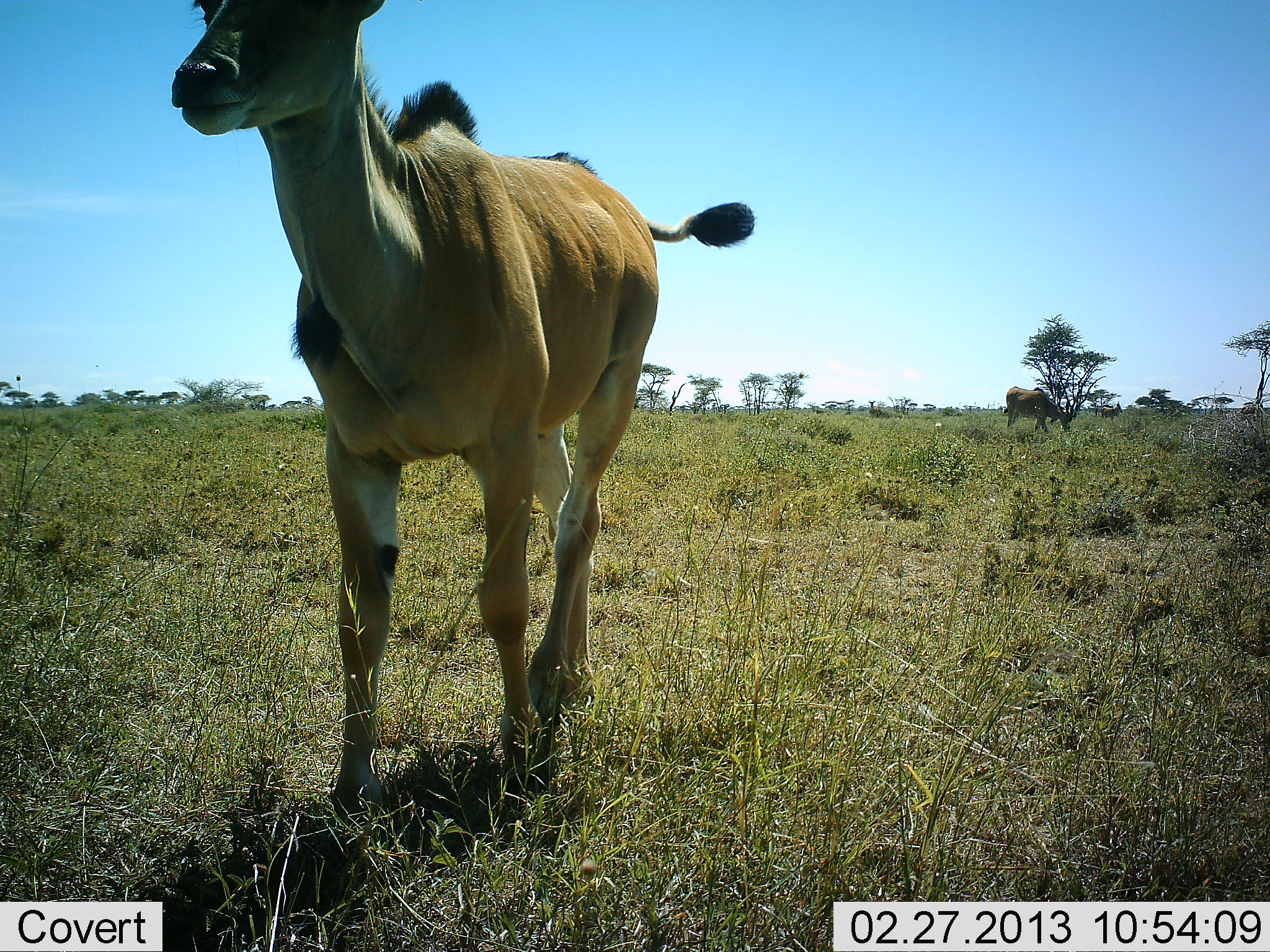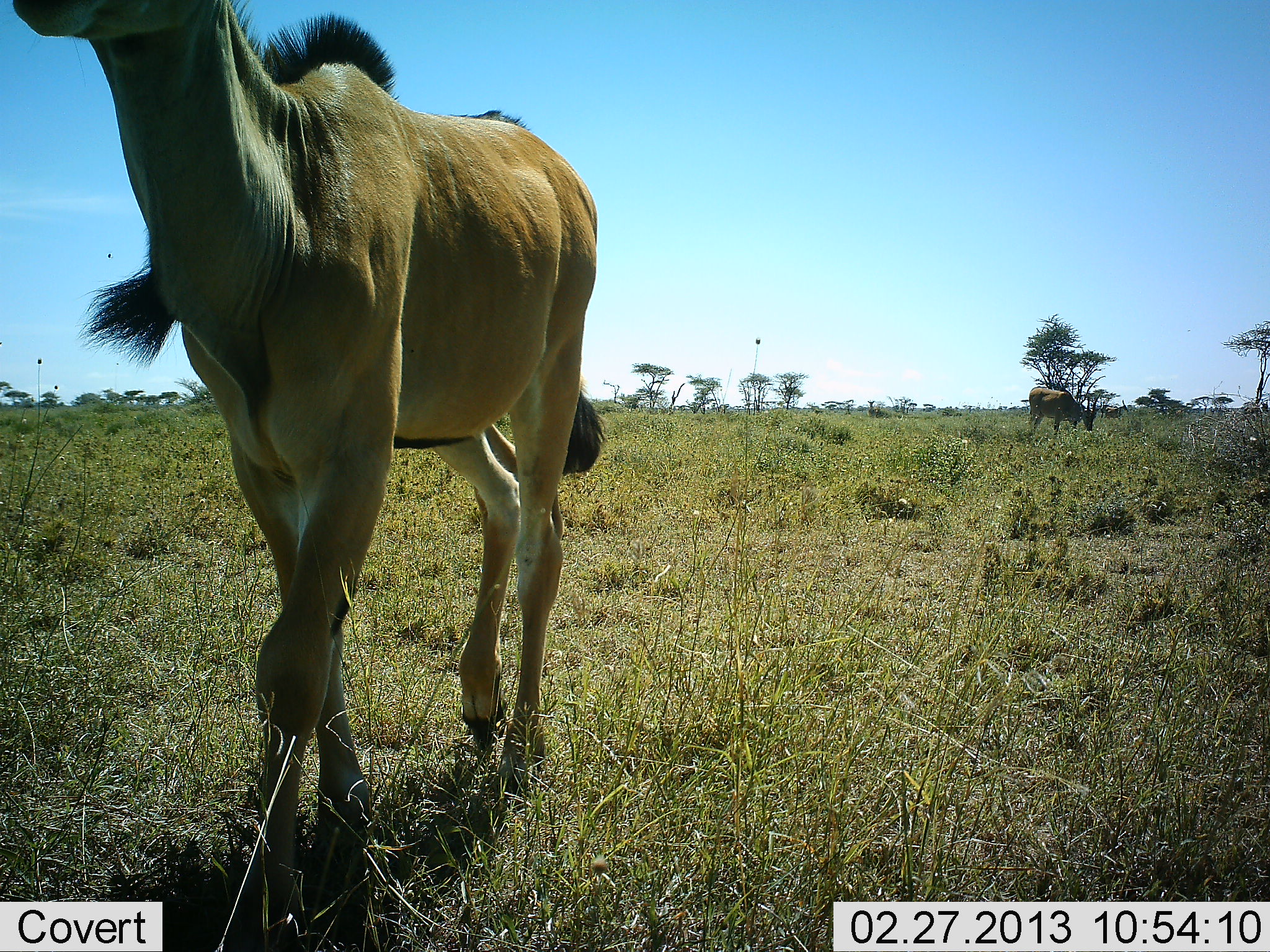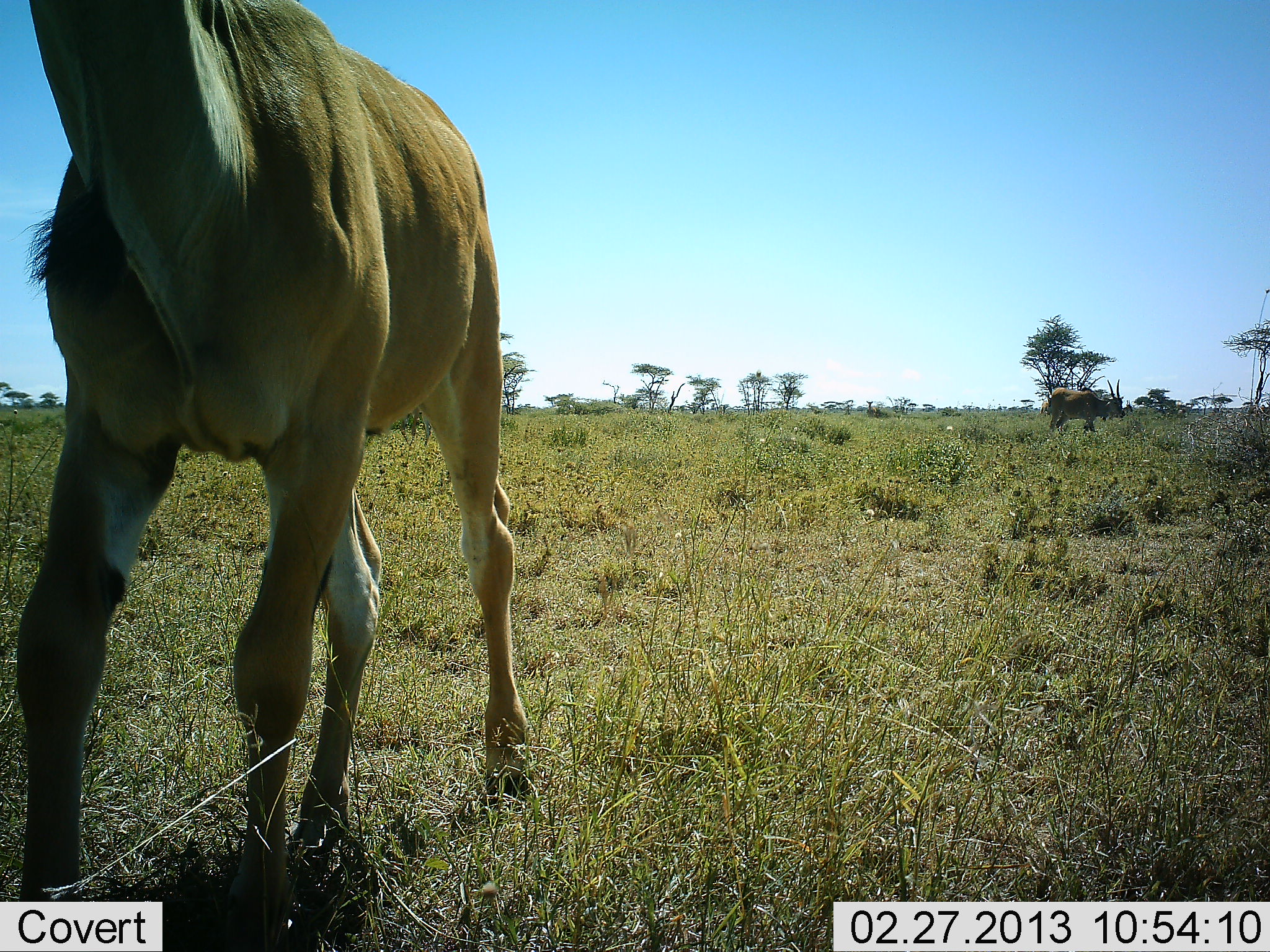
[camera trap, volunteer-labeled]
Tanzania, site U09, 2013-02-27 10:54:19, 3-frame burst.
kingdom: Animalia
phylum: Chordata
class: Mammalia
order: Artiodactyla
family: Bovidae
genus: Tragelaphus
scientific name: Tragelaphus oryx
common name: eland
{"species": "eland (Tragelaphus oryx)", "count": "2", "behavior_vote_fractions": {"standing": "9%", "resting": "0%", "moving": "95%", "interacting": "0%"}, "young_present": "5%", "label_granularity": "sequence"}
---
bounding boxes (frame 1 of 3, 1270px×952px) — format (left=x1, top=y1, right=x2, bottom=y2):
animal: (left=167, top=0, right=759, bottom=816); (left=1003, top=386, right=1077, bottom=435)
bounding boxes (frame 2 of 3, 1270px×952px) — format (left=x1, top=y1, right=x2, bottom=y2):
animal: (left=8, top=1, right=602, bottom=952); (left=1028, top=386, right=1100, bottom=439)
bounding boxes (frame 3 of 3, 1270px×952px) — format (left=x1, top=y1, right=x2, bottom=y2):
animal: (left=16, top=1, right=539, bottom=952); (left=1050, top=378, right=1125, bottom=436)